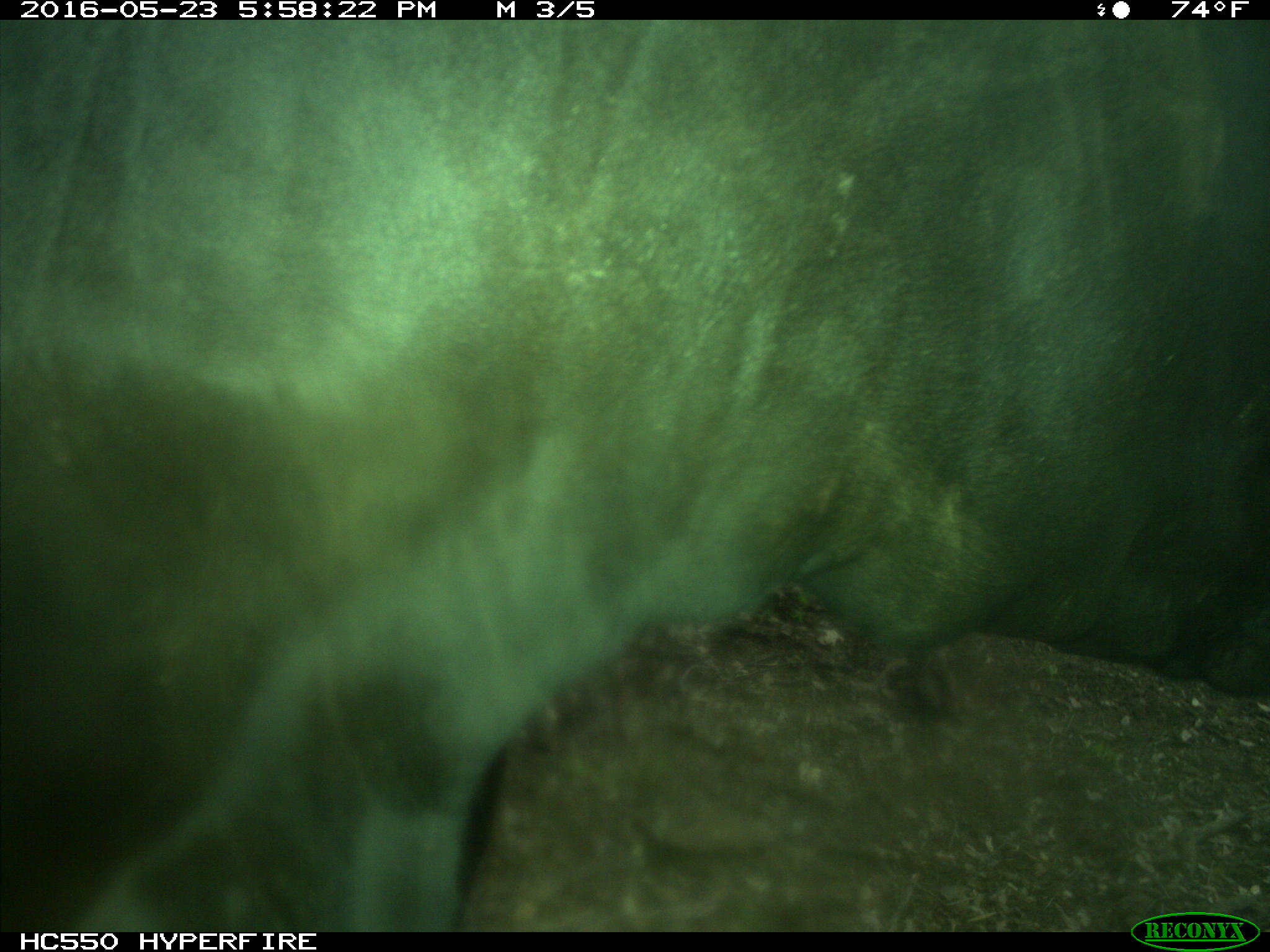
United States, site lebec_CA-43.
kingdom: Animalia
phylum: Chordata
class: Mammalia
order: Artiodactyla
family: Bovidae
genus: Bos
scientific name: Bos taurus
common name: domestic cow